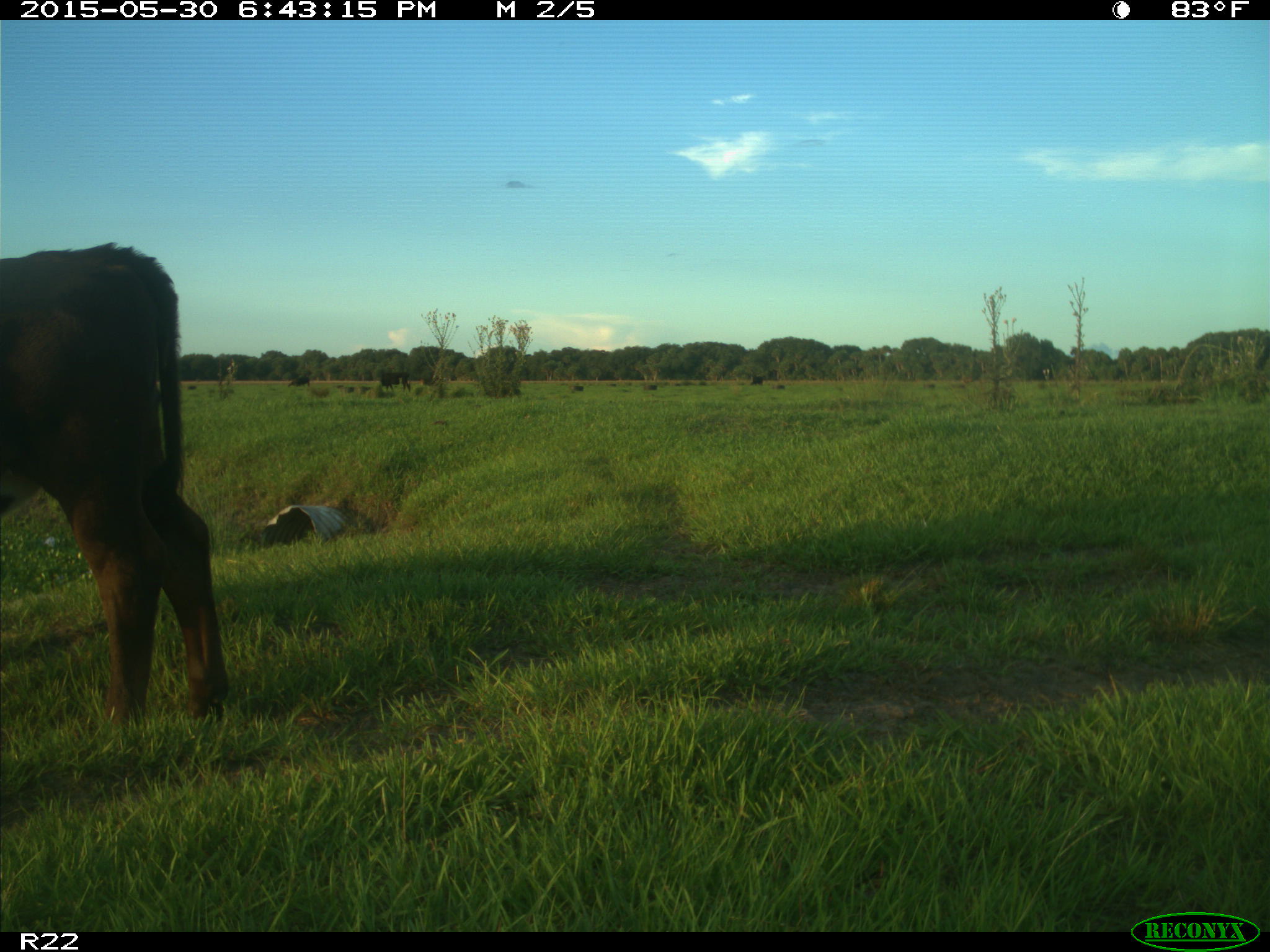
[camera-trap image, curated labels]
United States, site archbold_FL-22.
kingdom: Animalia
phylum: Chordata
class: Mammalia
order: Artiodactyla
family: Bovidae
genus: Bos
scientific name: Bos taurus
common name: domestic cow